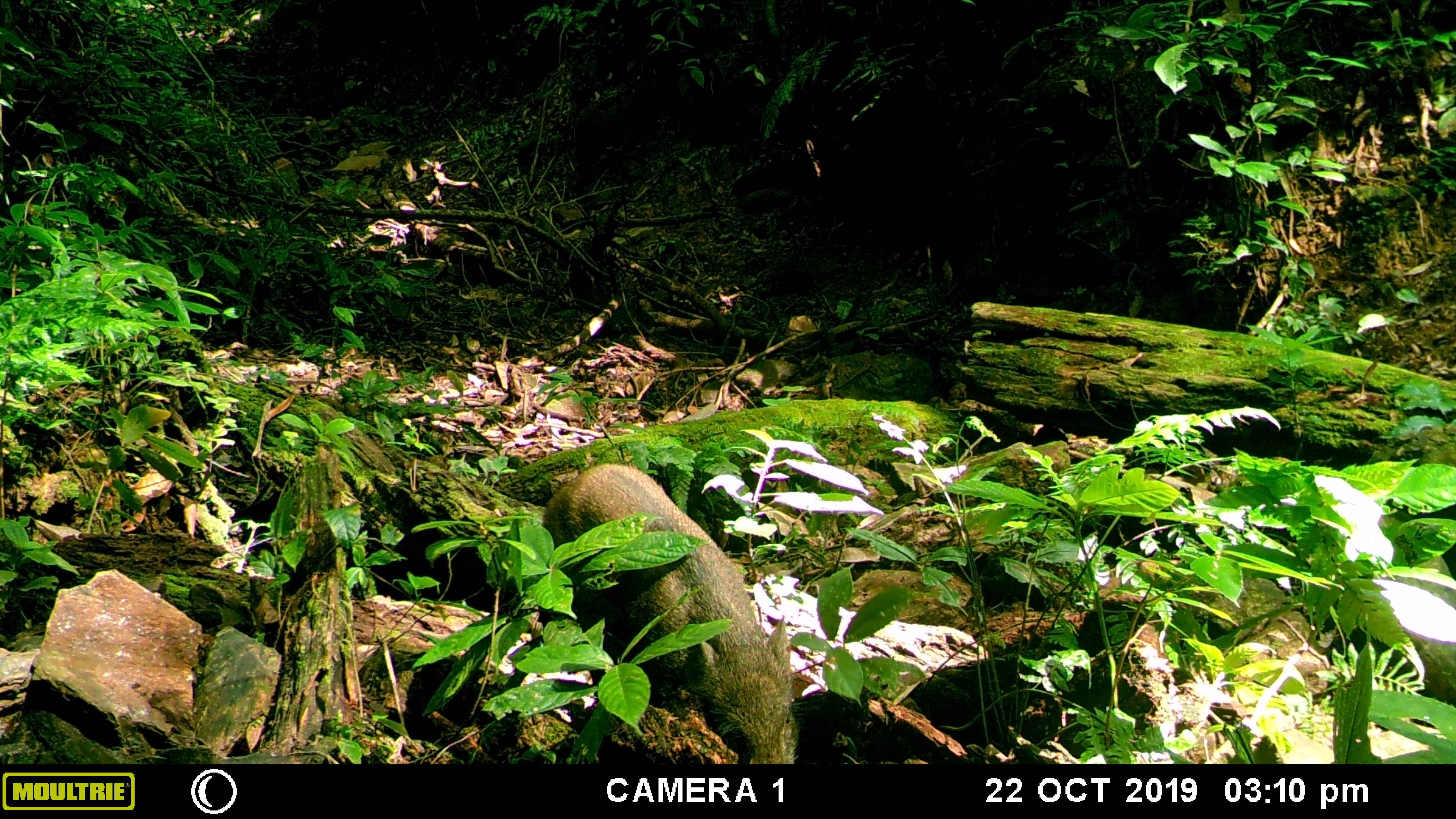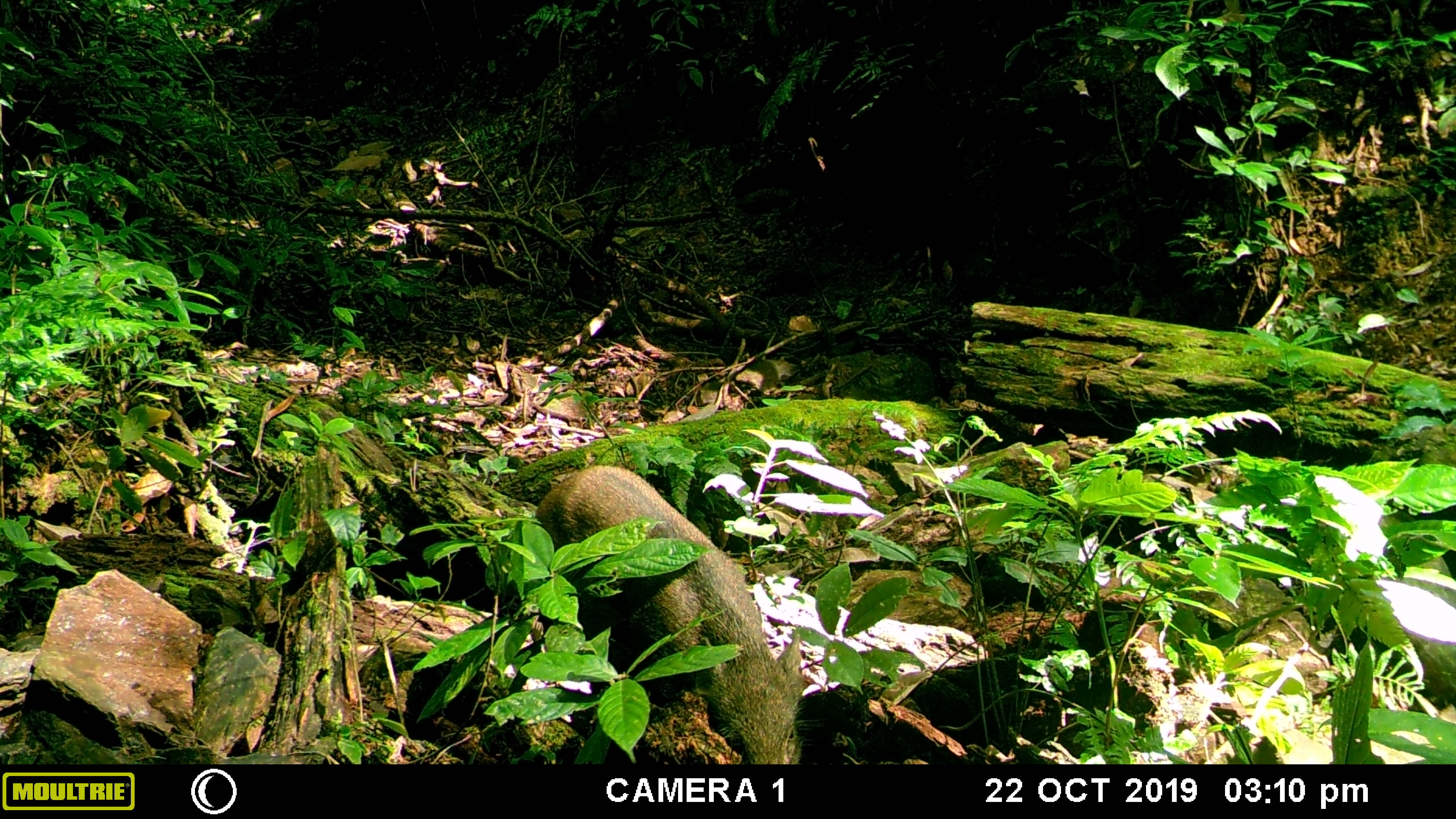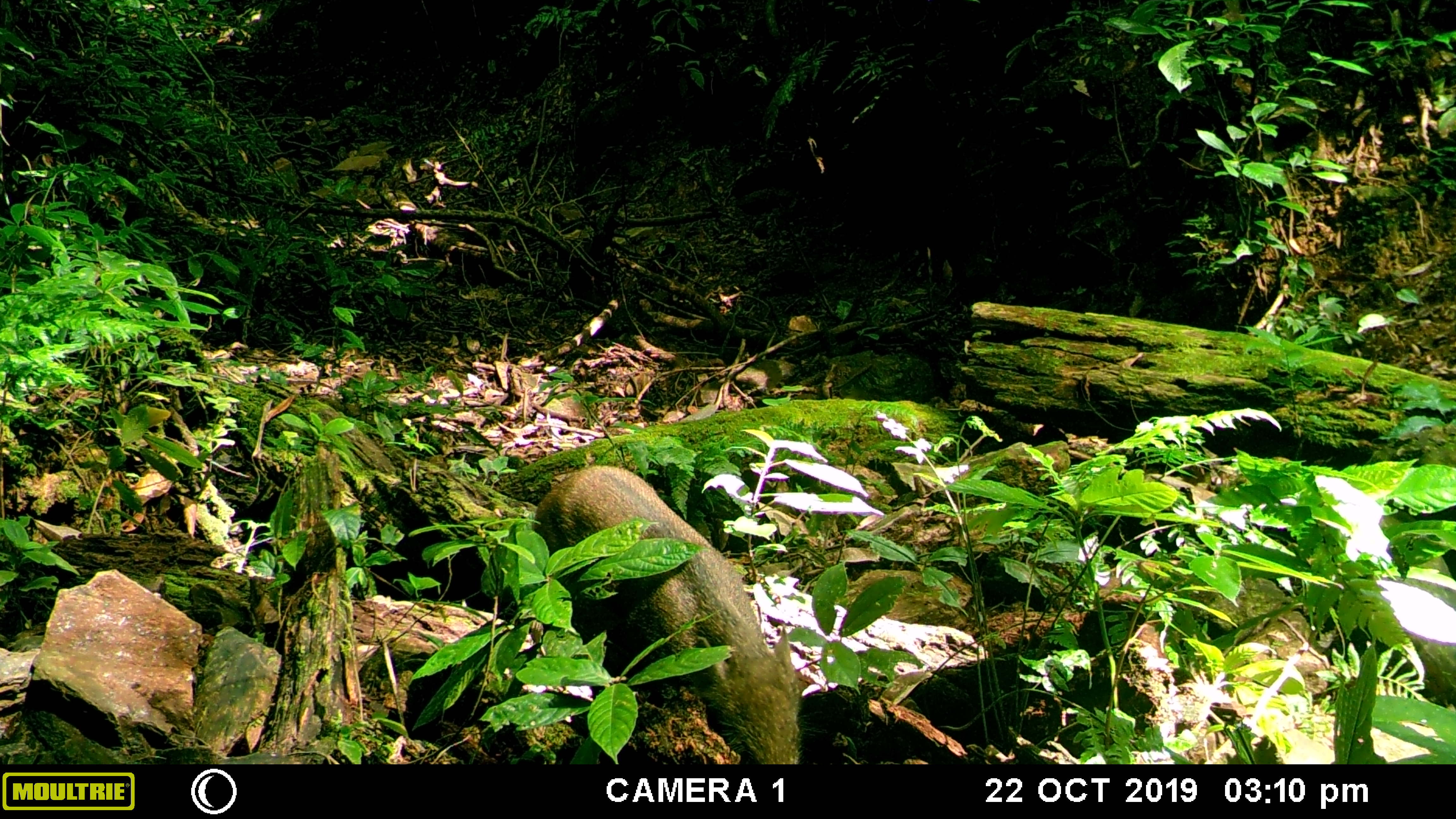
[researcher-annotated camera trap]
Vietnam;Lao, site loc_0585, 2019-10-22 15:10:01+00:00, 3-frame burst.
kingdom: Animalia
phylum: Chordata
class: Mammalia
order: Artiodactyla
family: Suidae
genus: Sus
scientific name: Sus scrofa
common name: eurasian wild pig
Eurasian wild pig (Sus scrofa). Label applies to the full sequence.